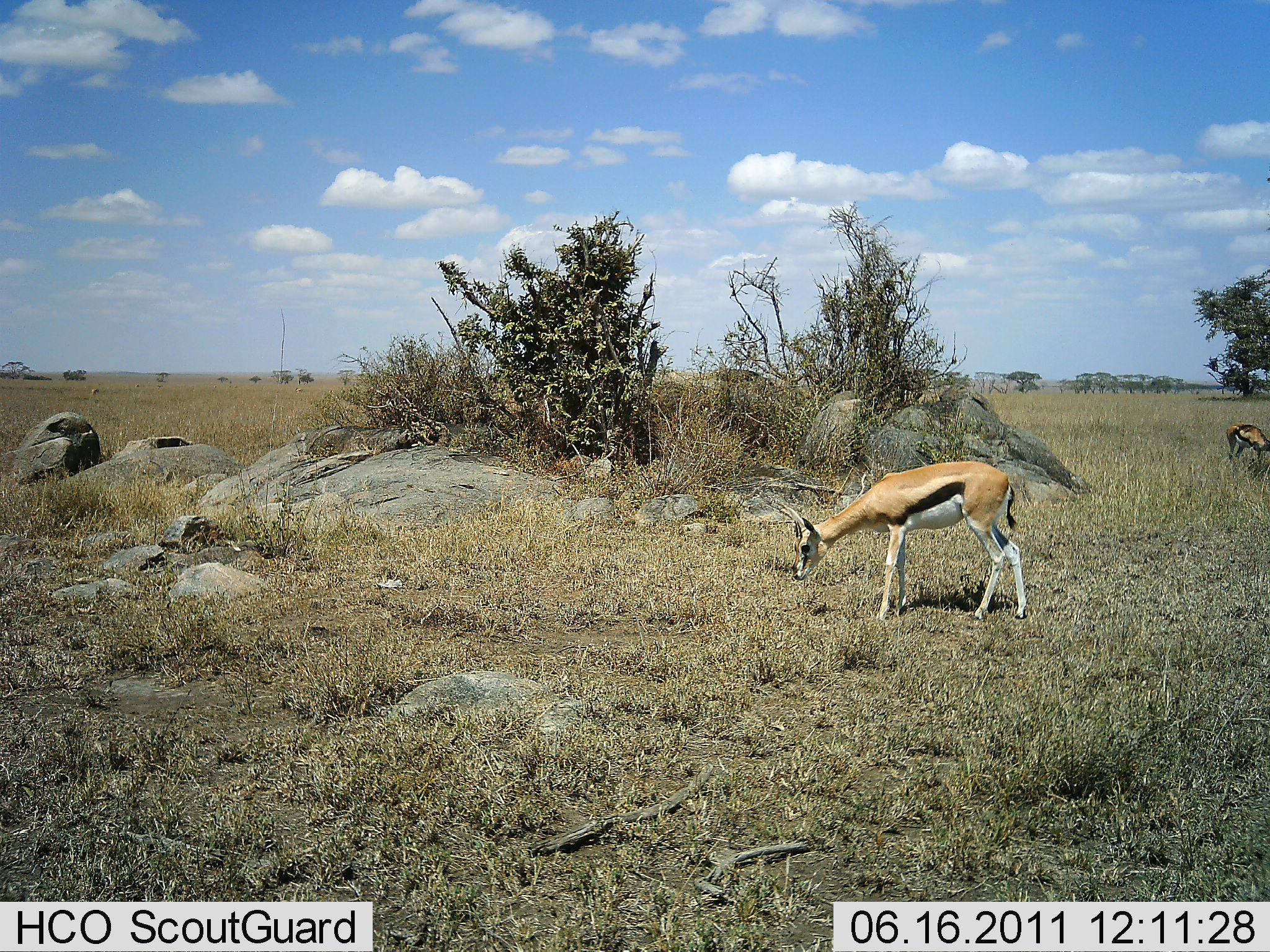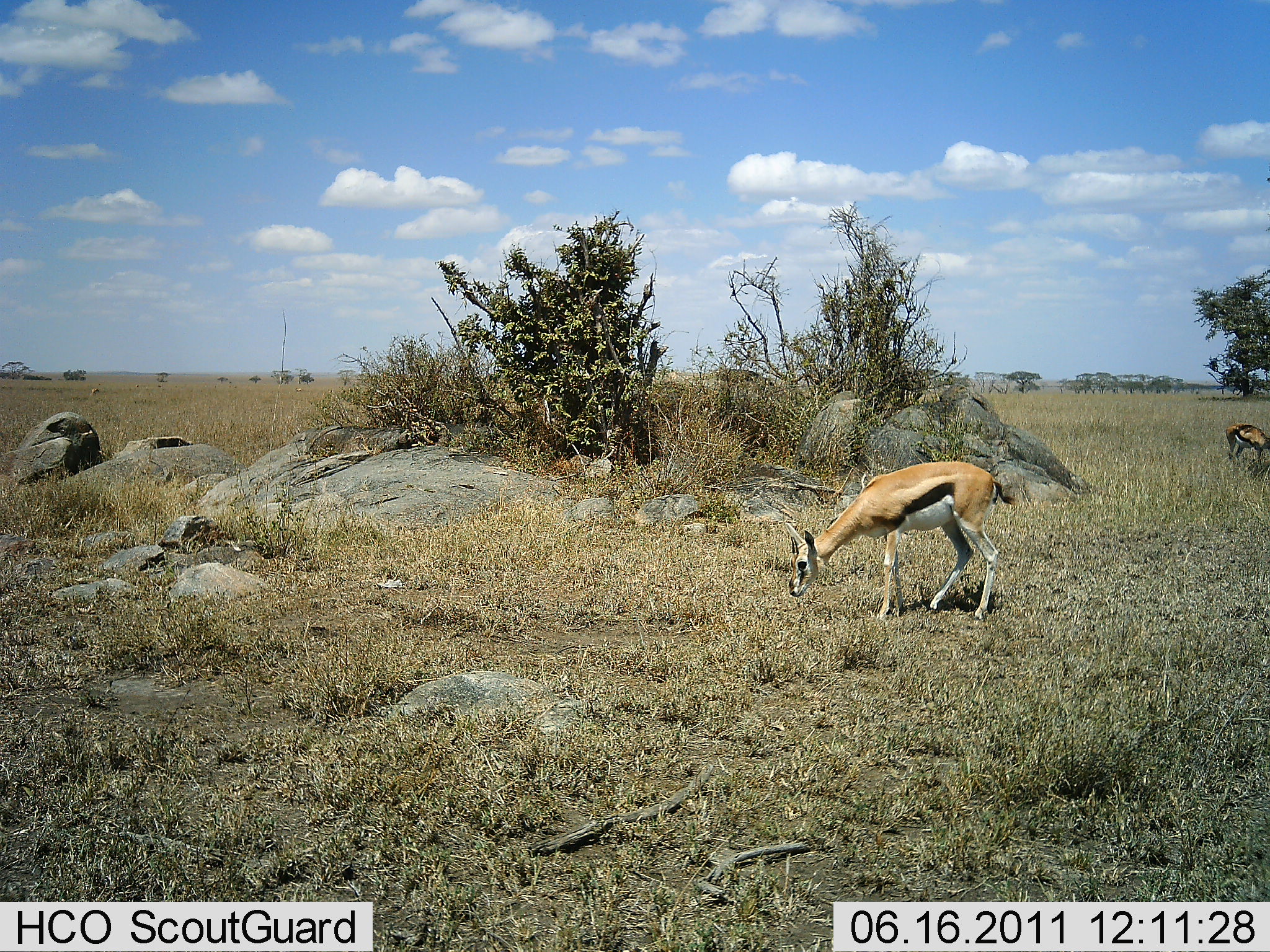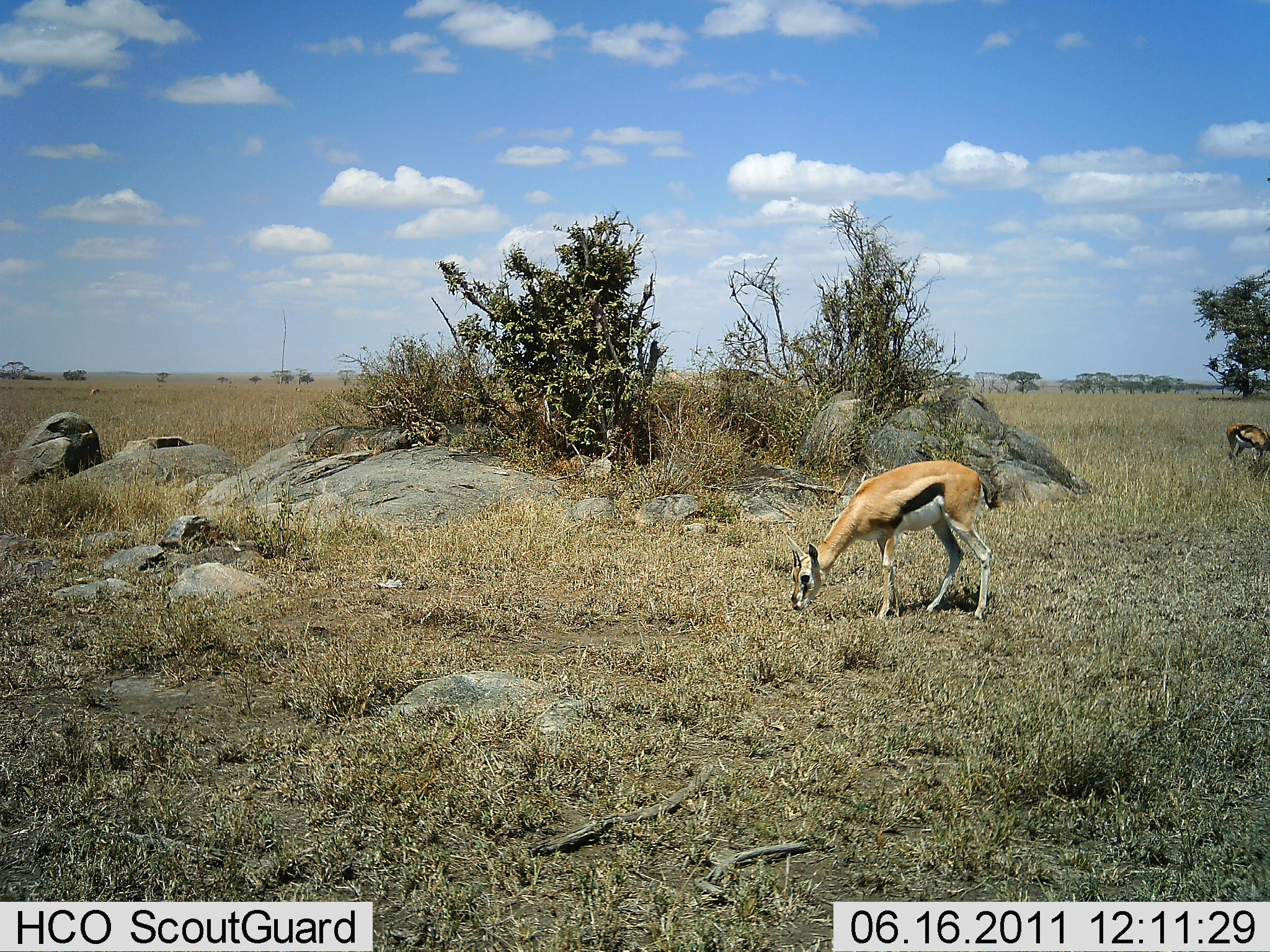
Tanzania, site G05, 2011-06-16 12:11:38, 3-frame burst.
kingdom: Animalia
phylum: Chordata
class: Mammalia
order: Artiodactyla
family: Bovidae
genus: Eudorcas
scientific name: Eudorcas thomsonii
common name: thomson's gazelle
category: gazellethomsons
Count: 2.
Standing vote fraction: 27%.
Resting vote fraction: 0%.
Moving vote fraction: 9%.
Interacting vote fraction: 0%.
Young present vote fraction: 0%.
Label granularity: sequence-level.